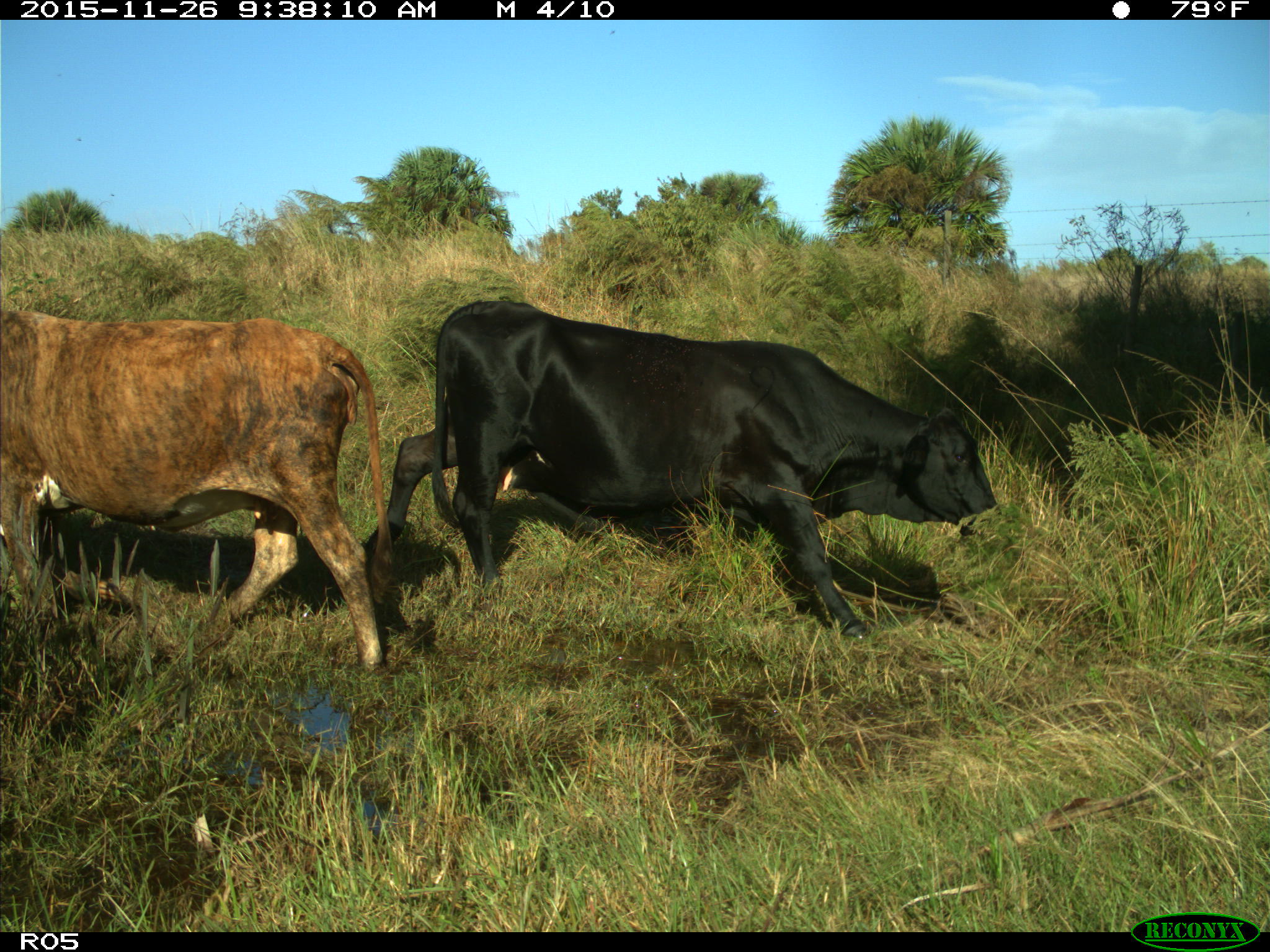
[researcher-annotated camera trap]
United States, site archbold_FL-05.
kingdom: Animalia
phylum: Chordata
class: Mammalia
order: Artiodactyla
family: Bovidae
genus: Bos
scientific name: Bos taurus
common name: domestic cow